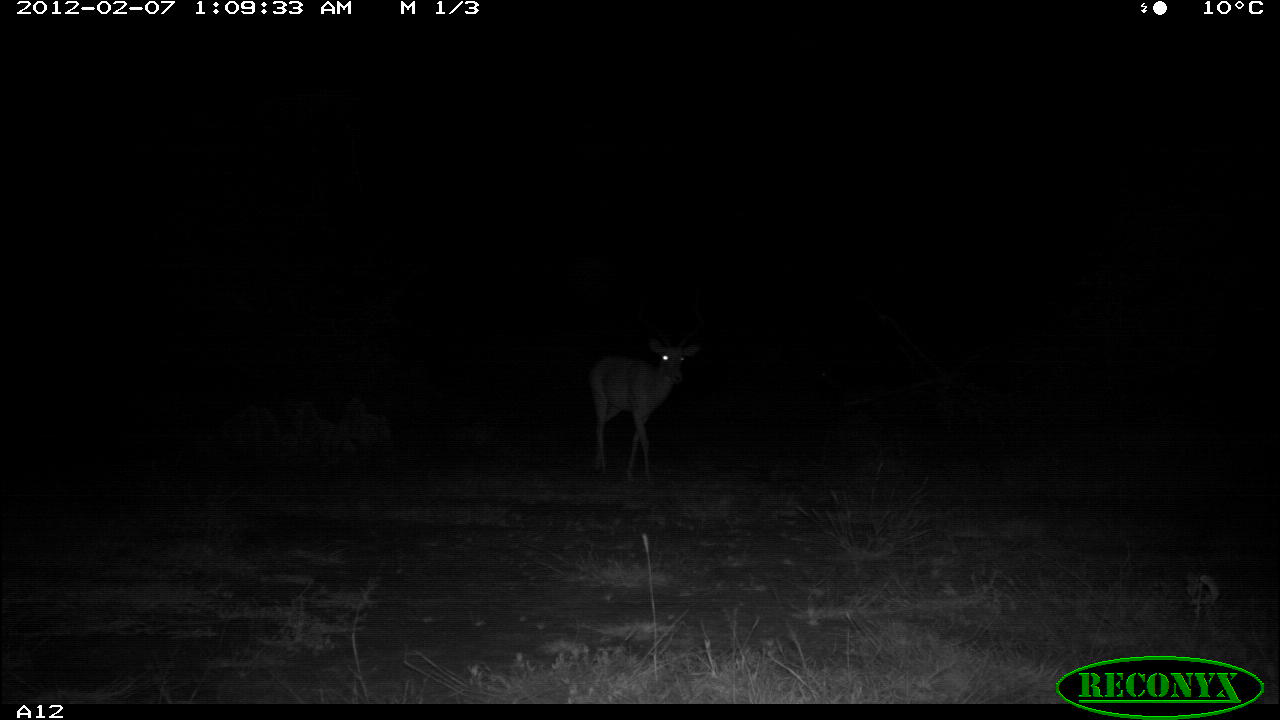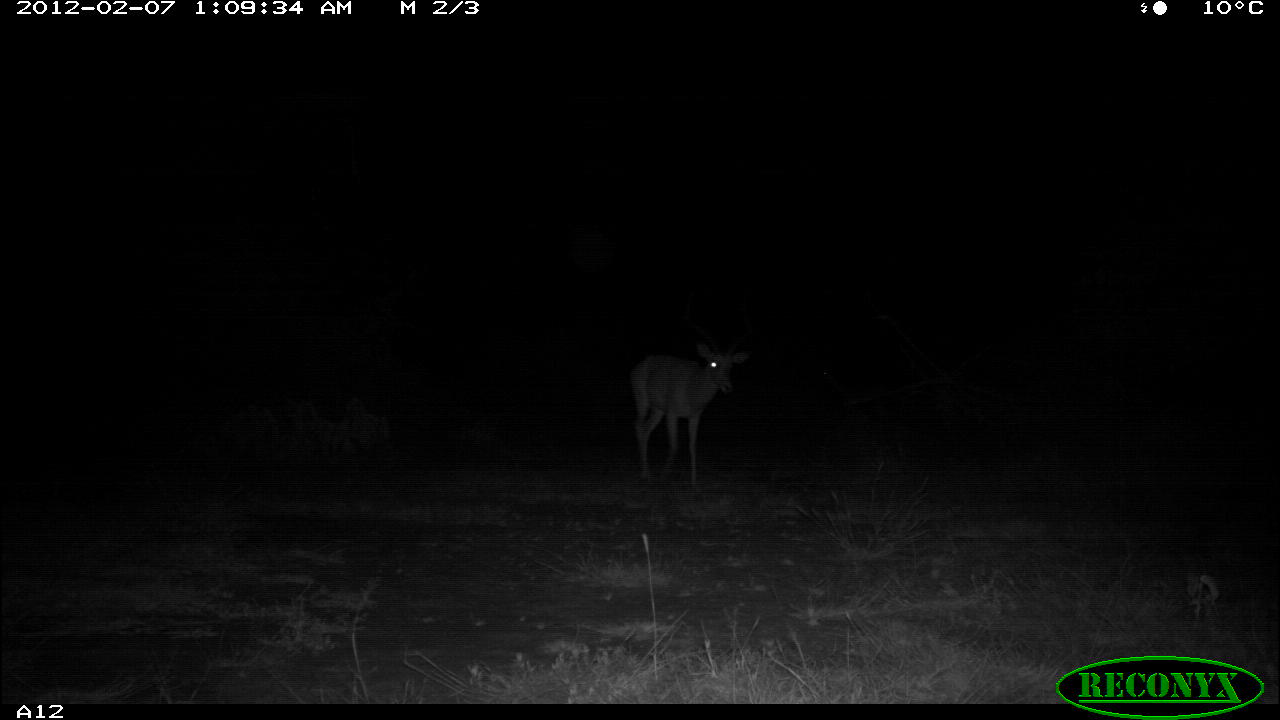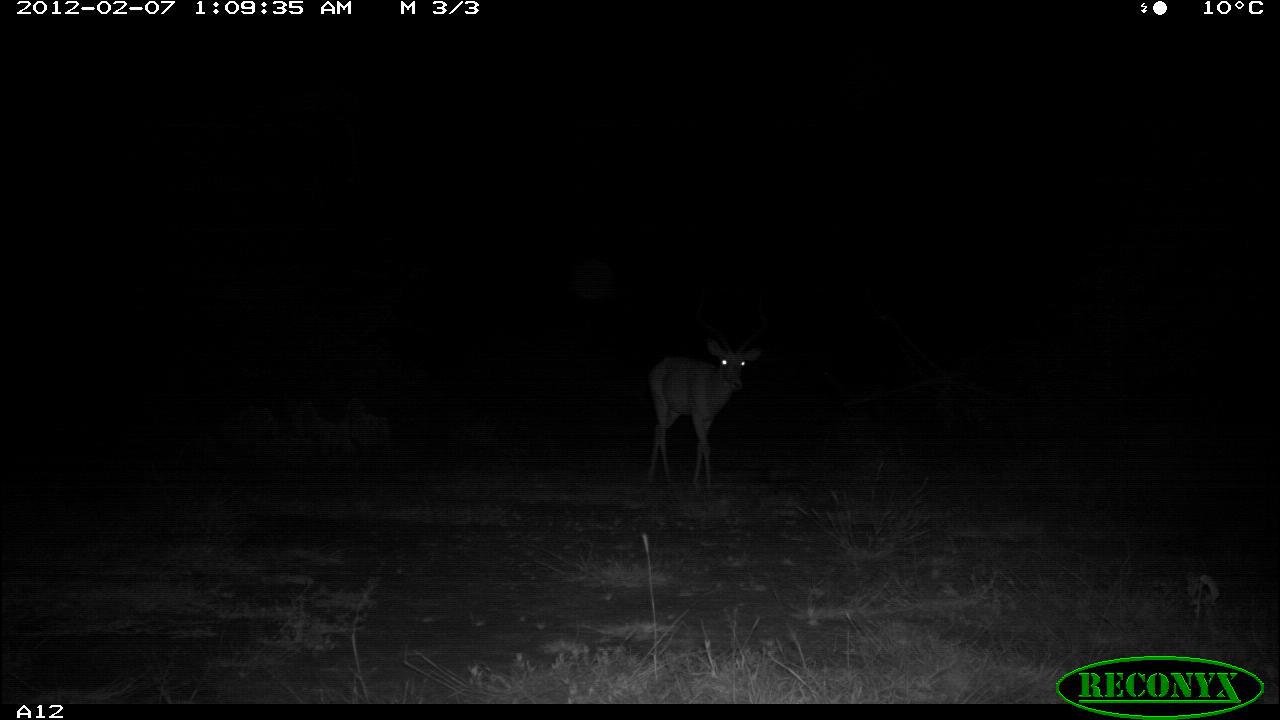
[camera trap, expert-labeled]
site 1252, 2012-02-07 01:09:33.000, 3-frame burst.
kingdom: Animalia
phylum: Chordata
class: Mammalia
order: Artiodactyla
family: Bovidae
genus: Aepyceros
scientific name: Aepyceros melampus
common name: impala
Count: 1.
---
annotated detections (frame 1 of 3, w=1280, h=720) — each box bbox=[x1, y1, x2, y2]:
aepyceros melampus: bbox=[583, 291, 707, 488]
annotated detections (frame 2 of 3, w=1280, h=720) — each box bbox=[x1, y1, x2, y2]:
aepyceros melampus: bbox=[628, 289, 755, 487]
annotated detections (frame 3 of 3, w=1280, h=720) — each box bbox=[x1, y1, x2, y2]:
aepyceros melampus: bbox=[618, 286, 772, 487]